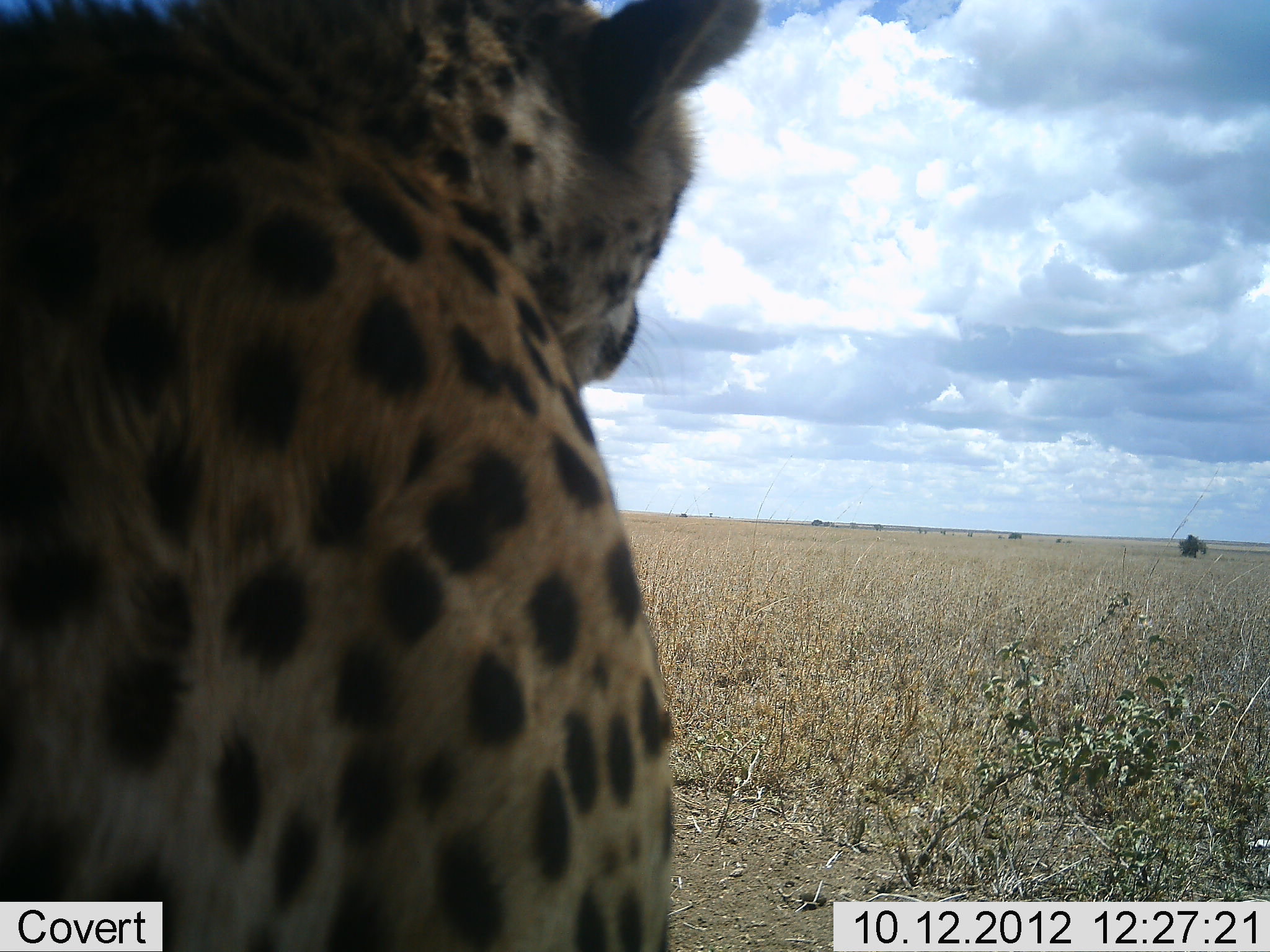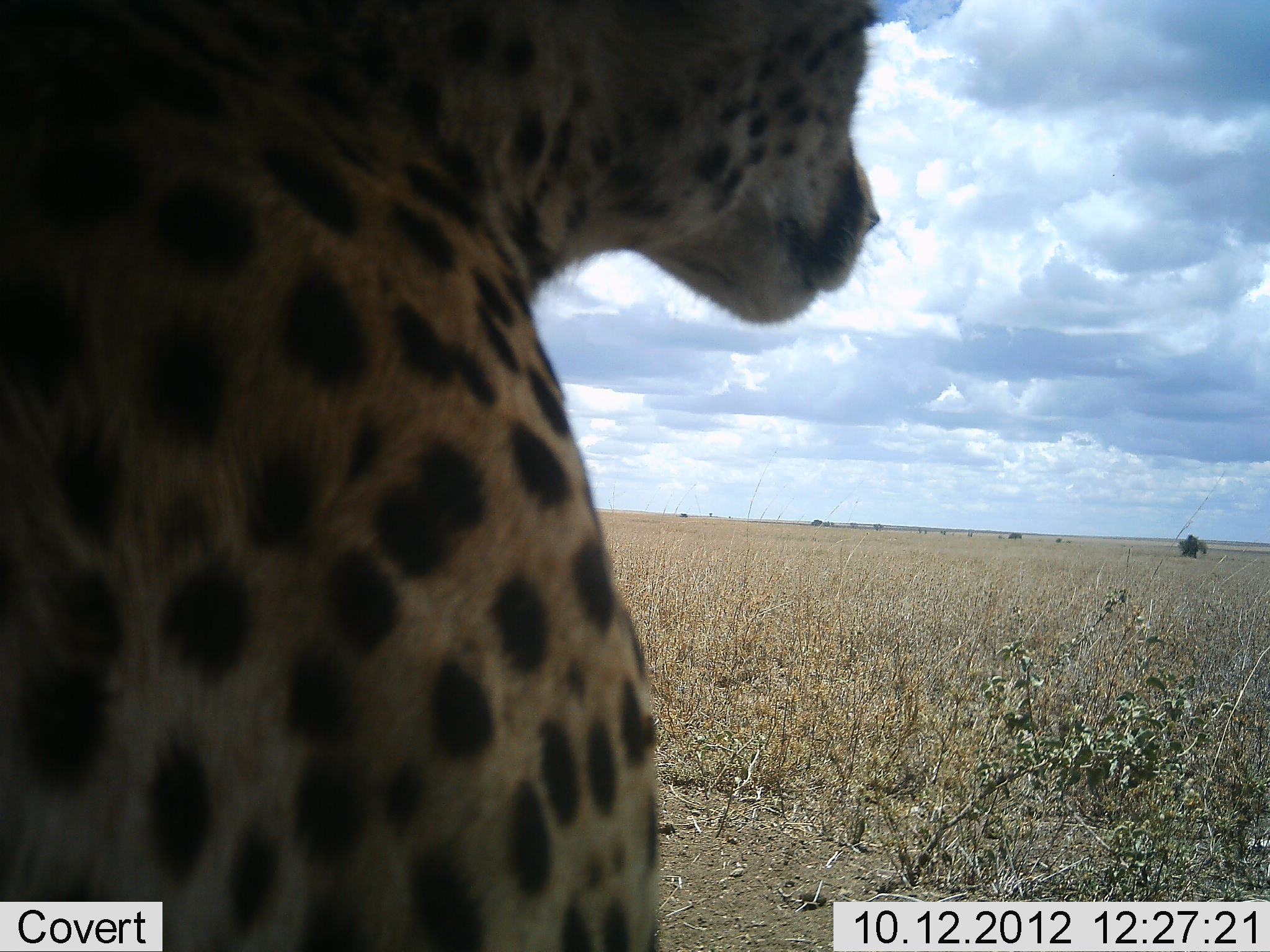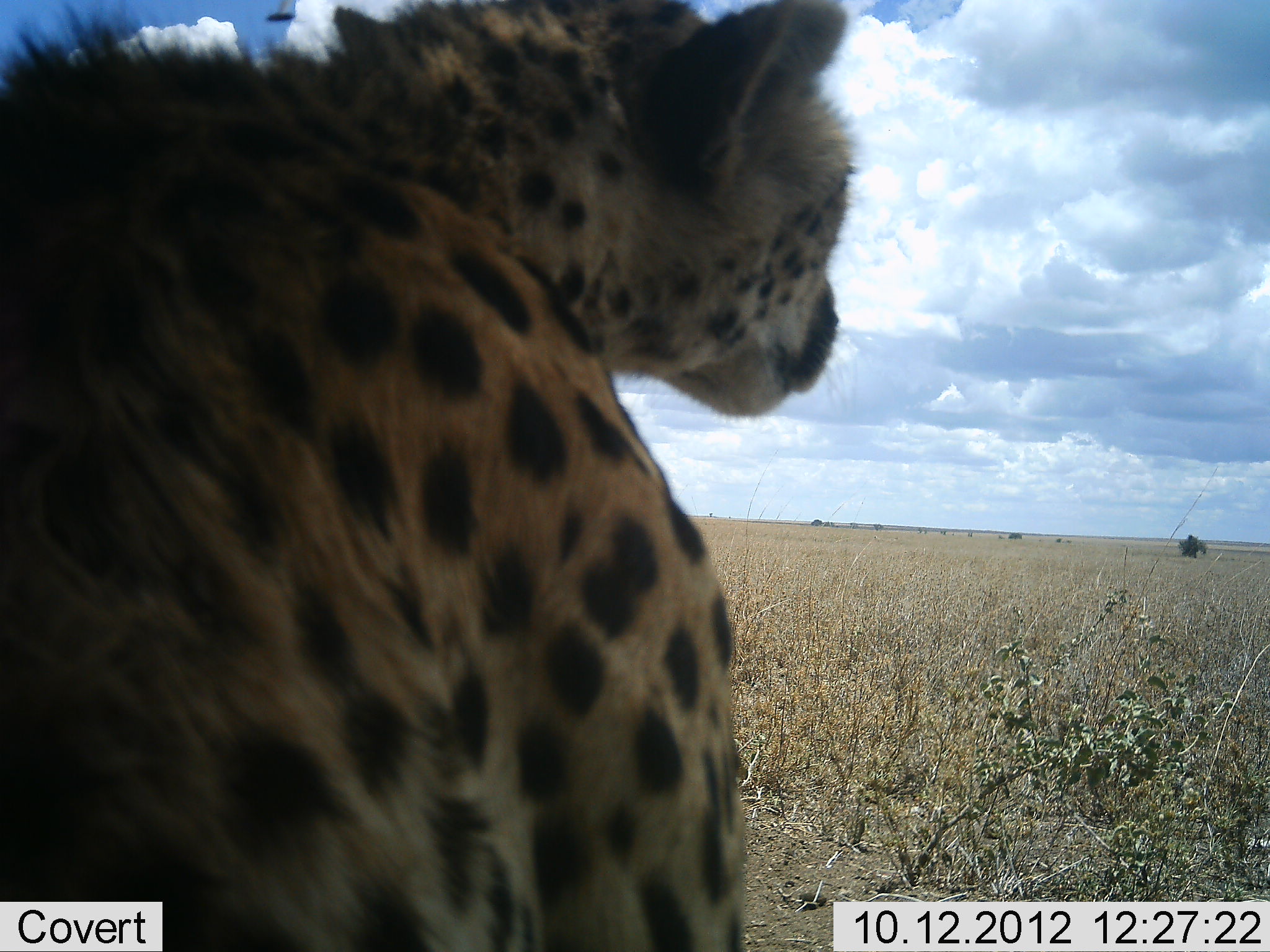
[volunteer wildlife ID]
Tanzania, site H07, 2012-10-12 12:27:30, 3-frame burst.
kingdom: Animalia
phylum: Chordata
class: Mammalia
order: Carnivora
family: Felidae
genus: Acinonyx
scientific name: Acinonyx jubatus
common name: cheetah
Cheetah (Acinonyx jubatus), count 1. Behavior (volunteer vote fractions): standing 40%, resting 50%, moving 10%, interacting 20%. Young present (vote fraction): 0%. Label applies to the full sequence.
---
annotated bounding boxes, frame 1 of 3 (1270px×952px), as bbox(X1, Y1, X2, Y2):
animal: bbox(0, 1, 765, 952)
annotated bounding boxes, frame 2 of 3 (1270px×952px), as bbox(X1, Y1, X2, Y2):
animal: bbox(0, 0, 879, 951)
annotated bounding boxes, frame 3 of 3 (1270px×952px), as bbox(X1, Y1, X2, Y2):
animal: bbox(0, 0, 859, 951)